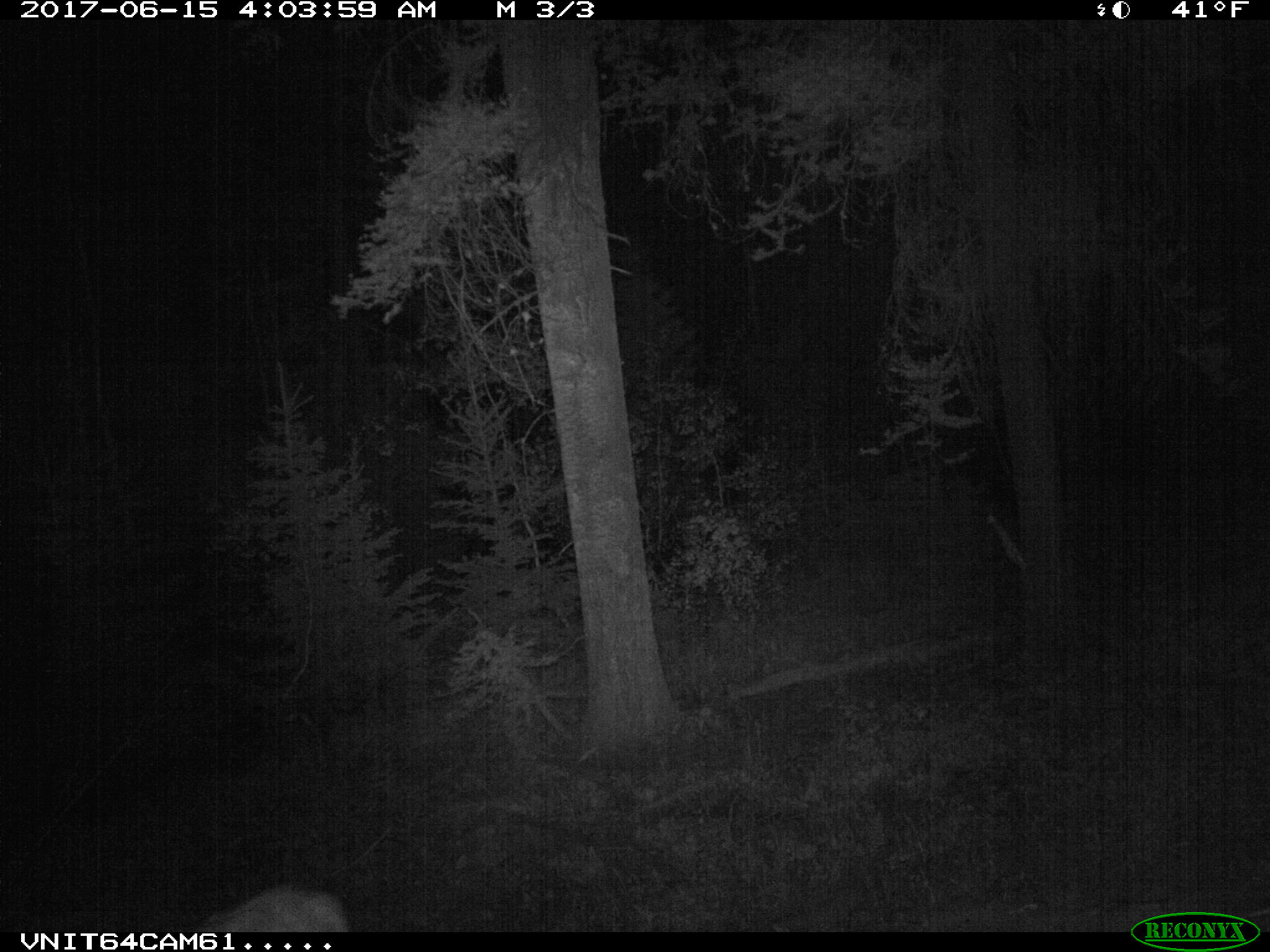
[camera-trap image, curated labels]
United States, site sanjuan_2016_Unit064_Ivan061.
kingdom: Animalia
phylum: Chordata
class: Mammalia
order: Artiodactyla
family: Cervidae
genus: Odocoileus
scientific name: Odocoileus hemionus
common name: mule deer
Odocoileus hemionus (mule deer).